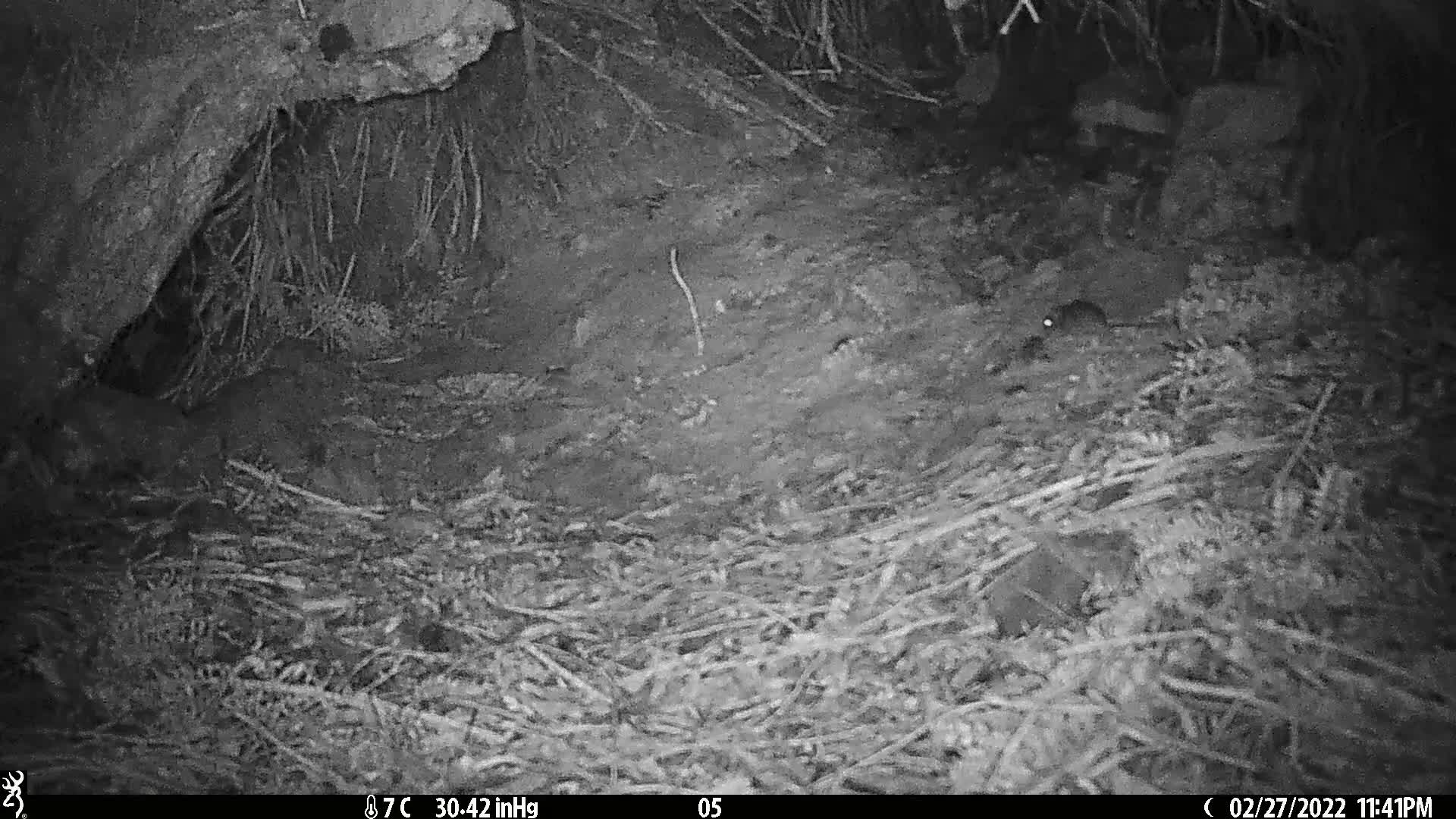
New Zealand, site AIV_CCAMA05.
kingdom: Animalia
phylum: Chordata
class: Mammalia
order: Rodentia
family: Muridae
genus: Mus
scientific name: Mus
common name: mouse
Mouse (Mus).